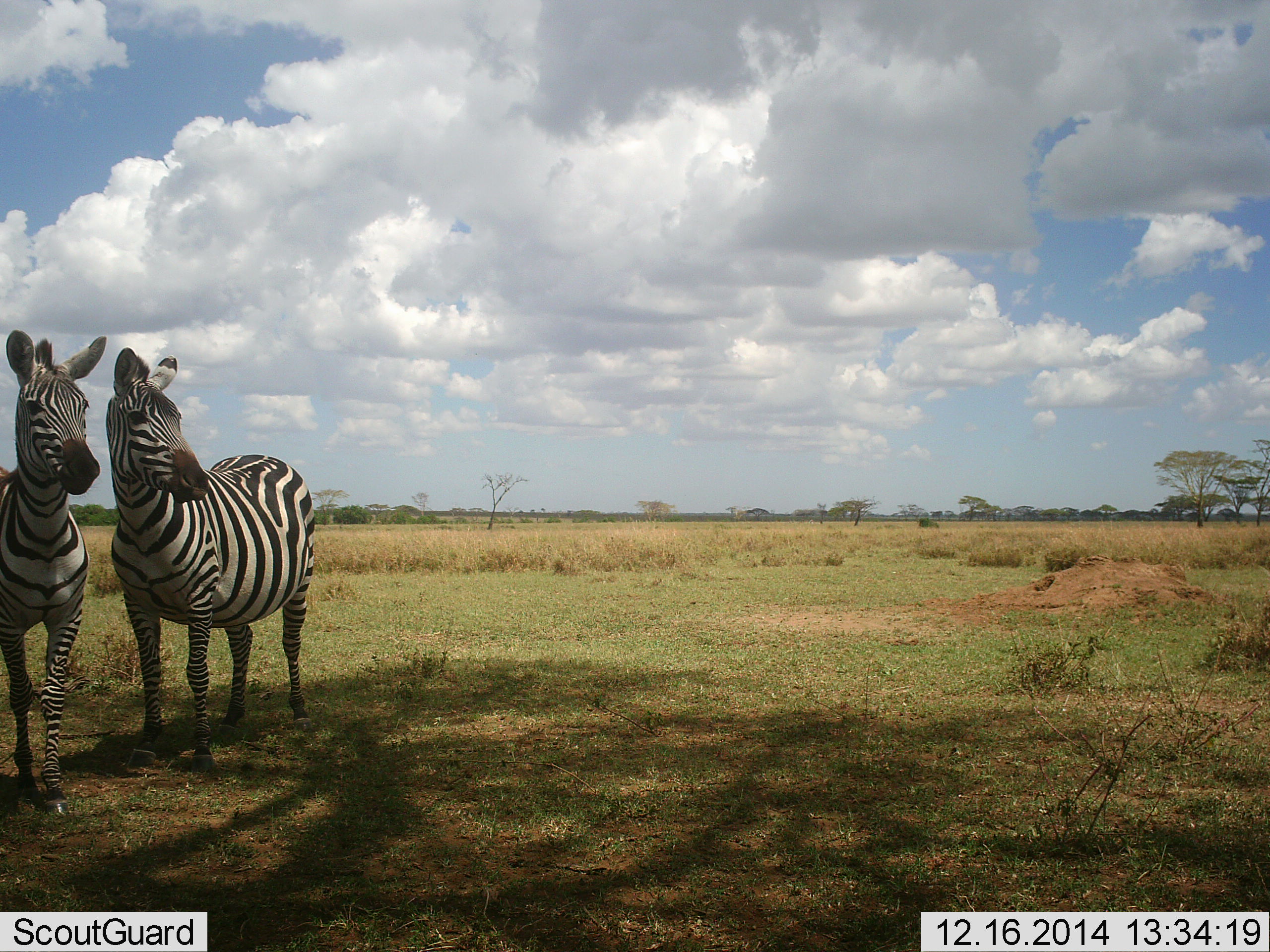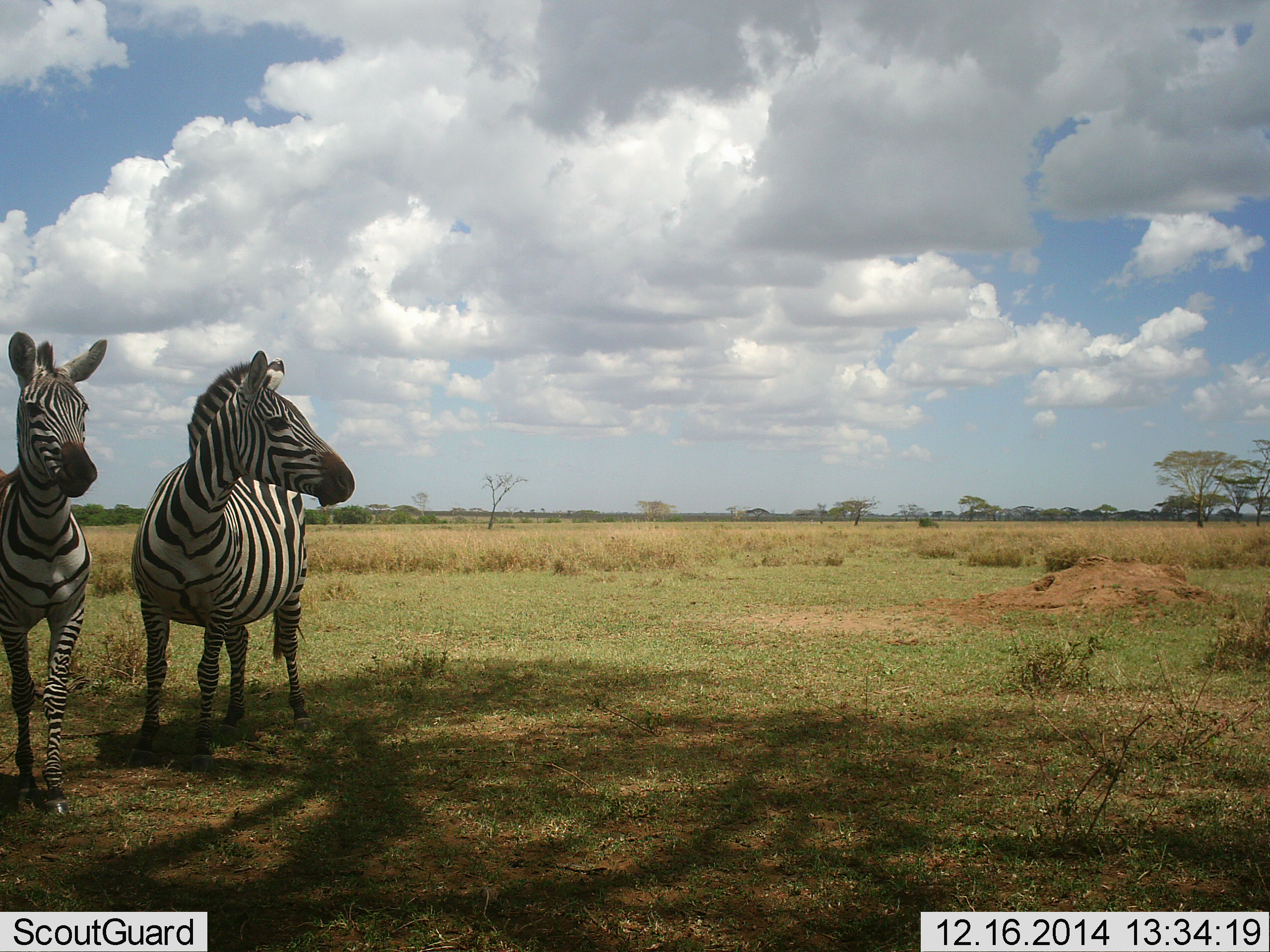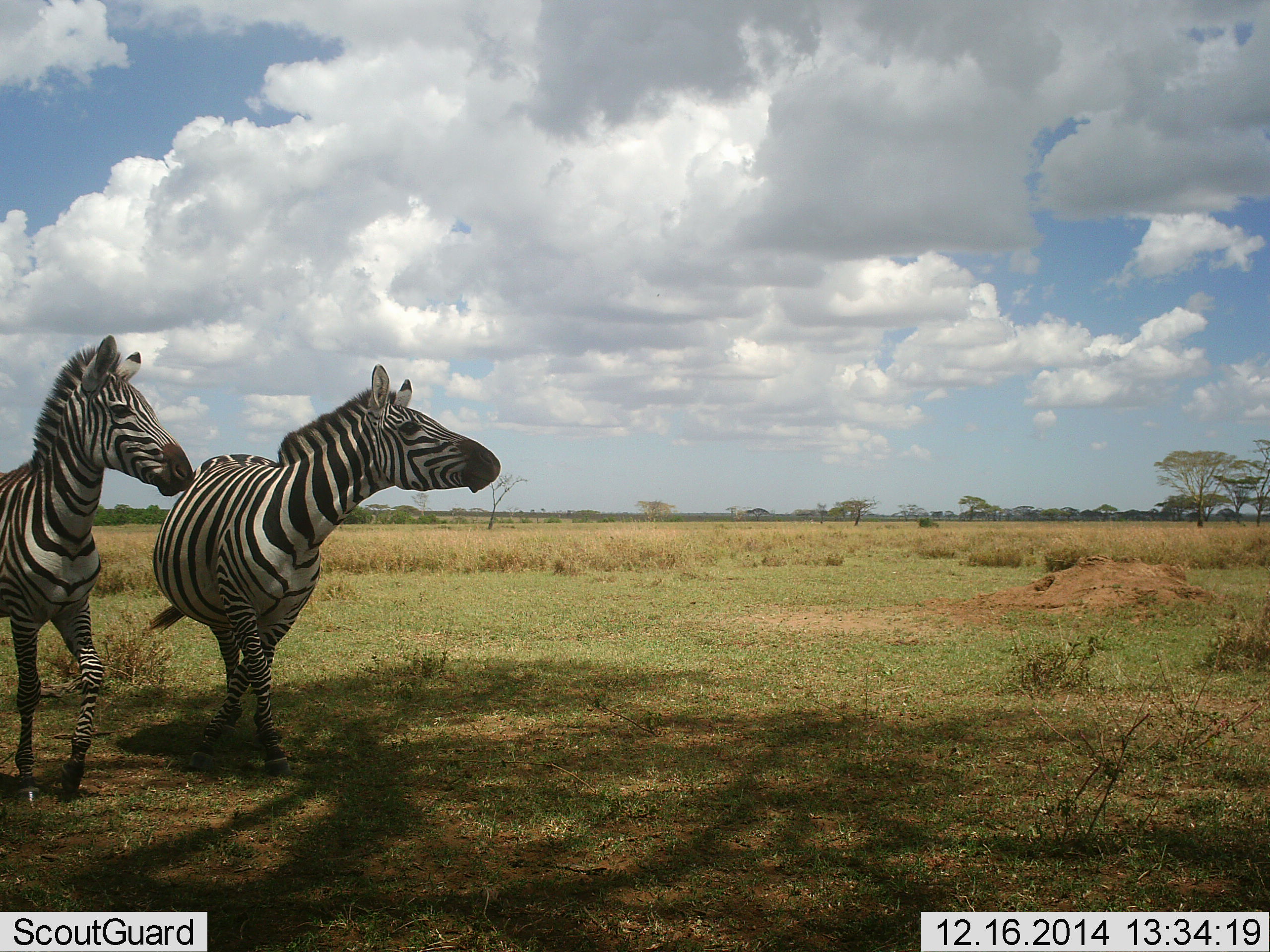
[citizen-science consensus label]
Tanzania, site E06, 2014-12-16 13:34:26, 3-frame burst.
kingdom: Animalia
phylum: Chordata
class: Mammalia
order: Perissodactyla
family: Equidae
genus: Equus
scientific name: Equus quagga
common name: plains zebra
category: zebra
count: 2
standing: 90%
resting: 0%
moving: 30%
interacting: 10%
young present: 10%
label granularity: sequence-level